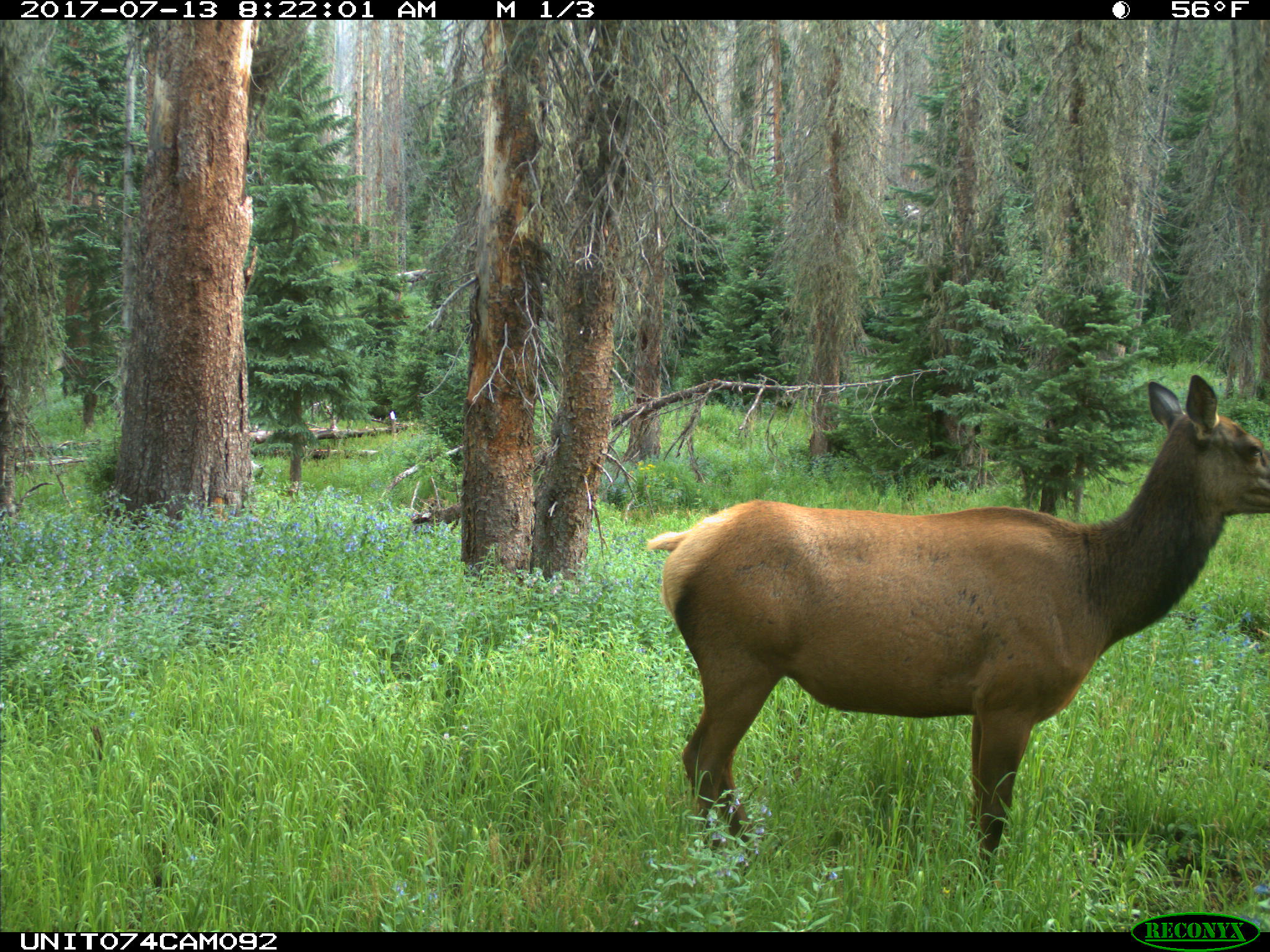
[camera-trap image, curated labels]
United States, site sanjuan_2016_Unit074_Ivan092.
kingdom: Animalia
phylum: Chordata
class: Mammalia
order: Artiodactyla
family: Cervidae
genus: Cervus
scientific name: Cervus elaphus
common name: red deer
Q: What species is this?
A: Cervus elaphus (red deer).